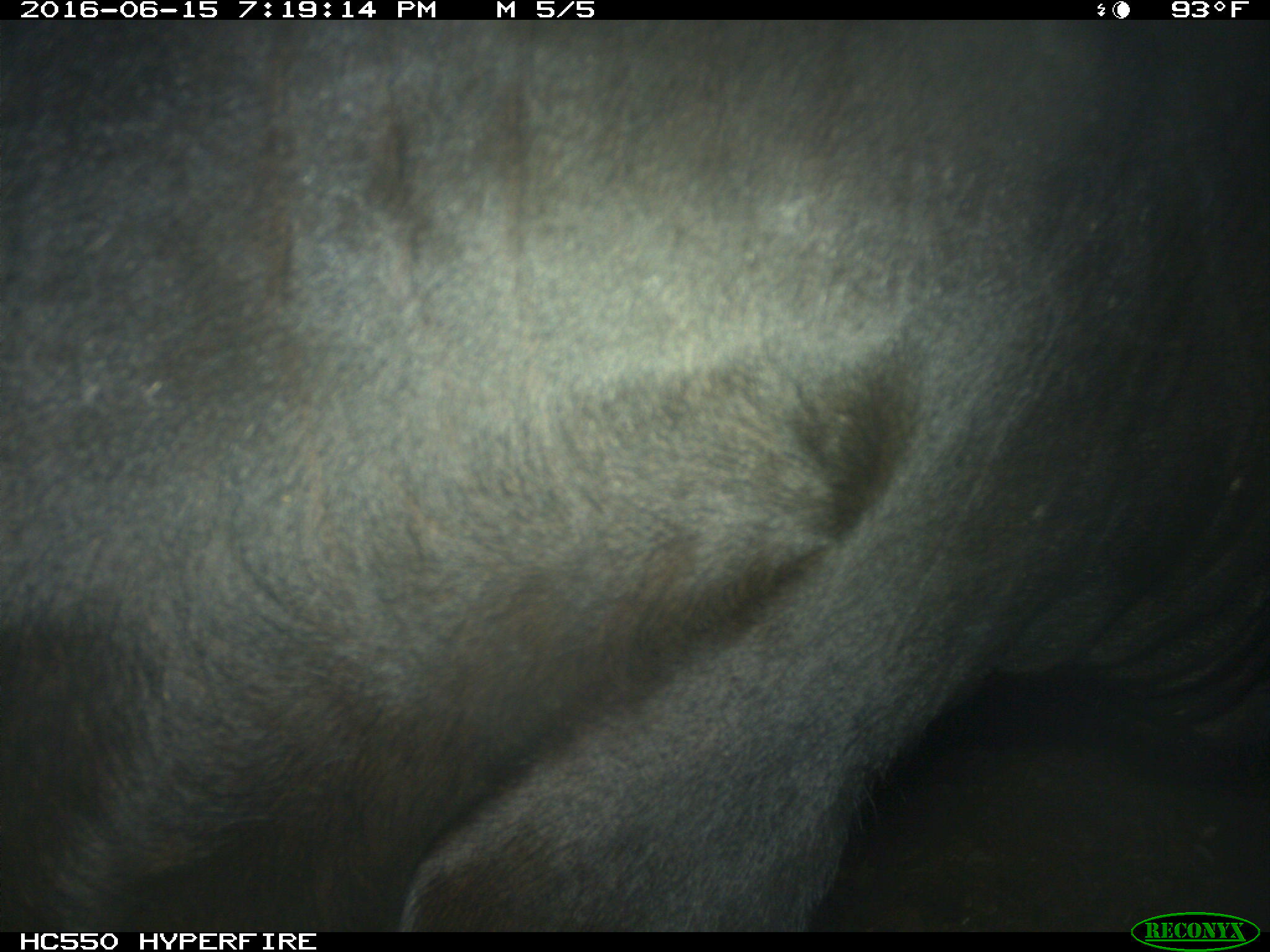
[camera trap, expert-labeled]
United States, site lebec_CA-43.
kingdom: Animalia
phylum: Chordata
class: Mammalia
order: Artiodactyla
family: Bovidae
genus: Bos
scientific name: Bos taurus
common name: domestic cow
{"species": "Bos taurus (domestic cow)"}